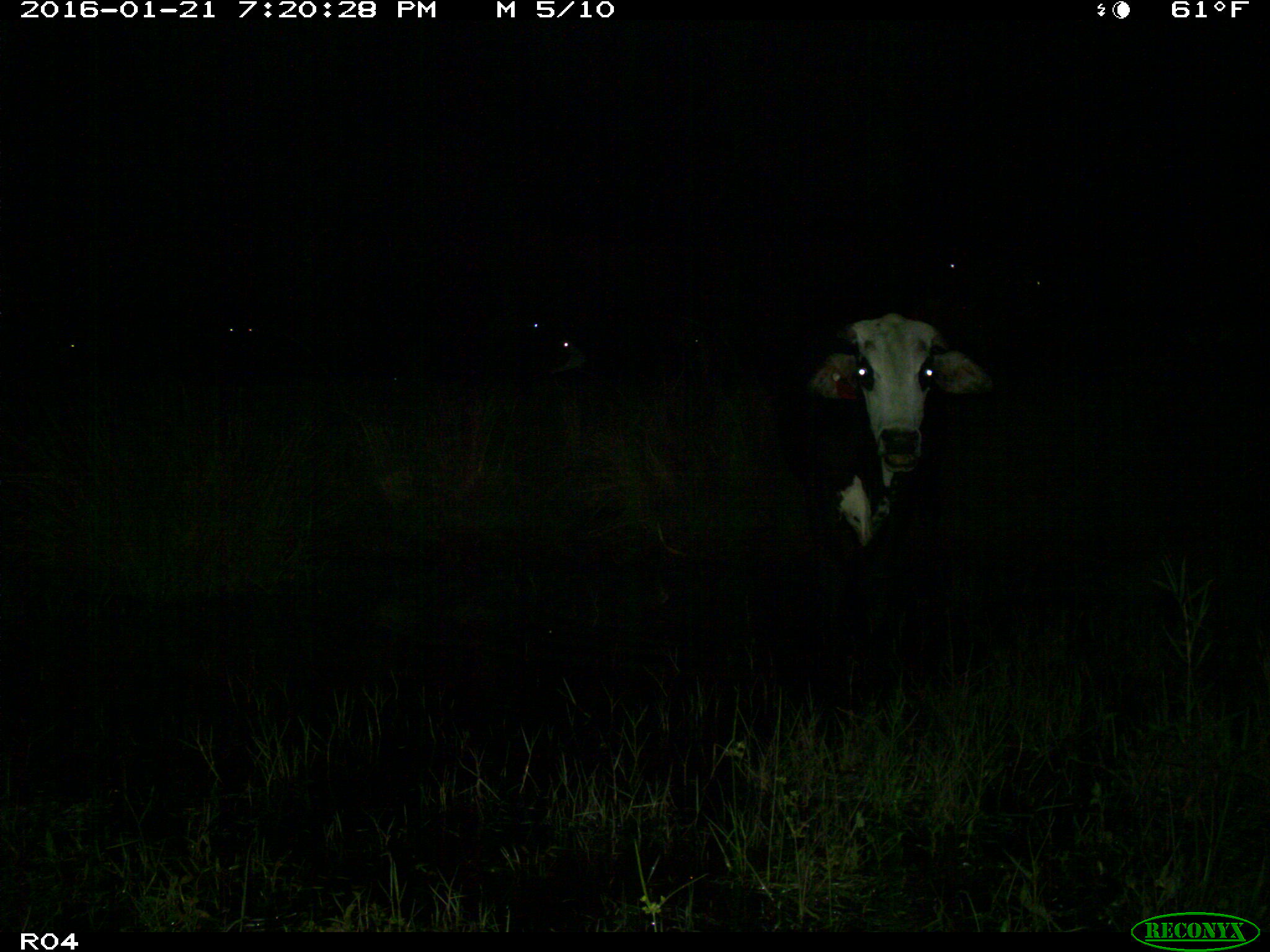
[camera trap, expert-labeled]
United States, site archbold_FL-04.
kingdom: Animalia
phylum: Chordata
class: Mammalia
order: Artiodactyla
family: Bovidae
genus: Bos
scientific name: Bos taurus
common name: domestic cow